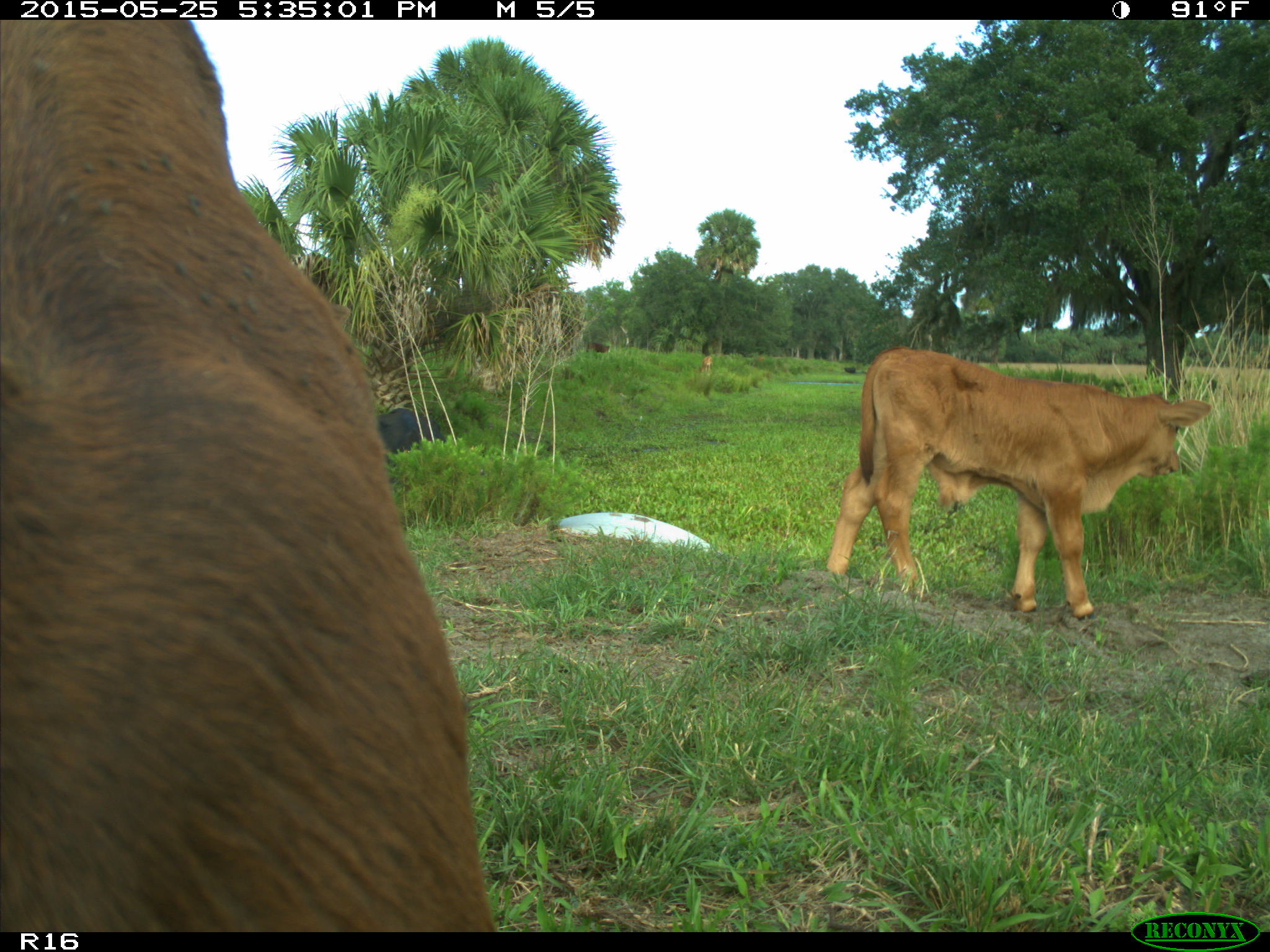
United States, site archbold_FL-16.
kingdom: Animalia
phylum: Chordata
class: Mammalia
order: Artiodactyla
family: Bovidae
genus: Bos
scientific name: Bos taurus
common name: domestic cow